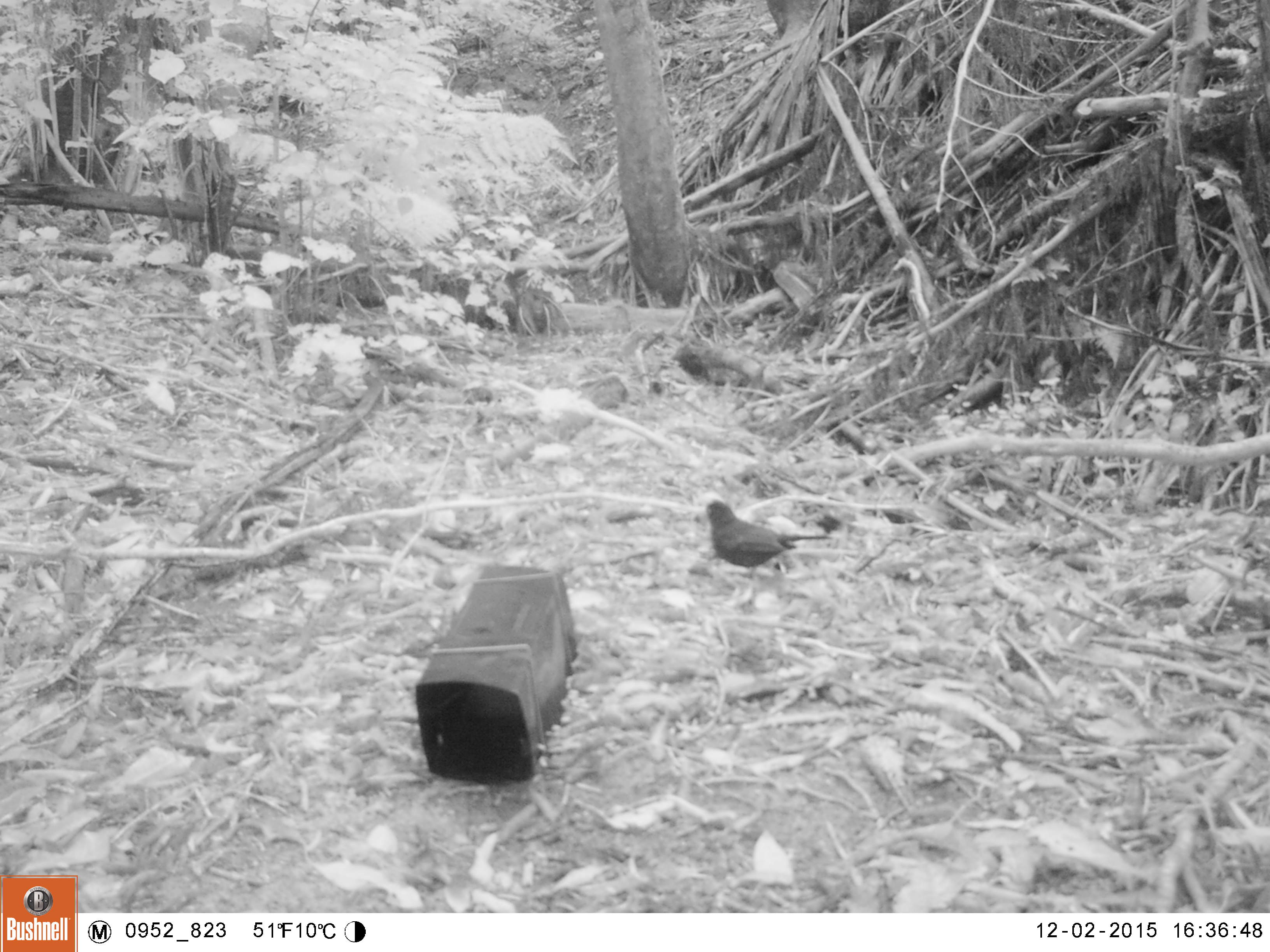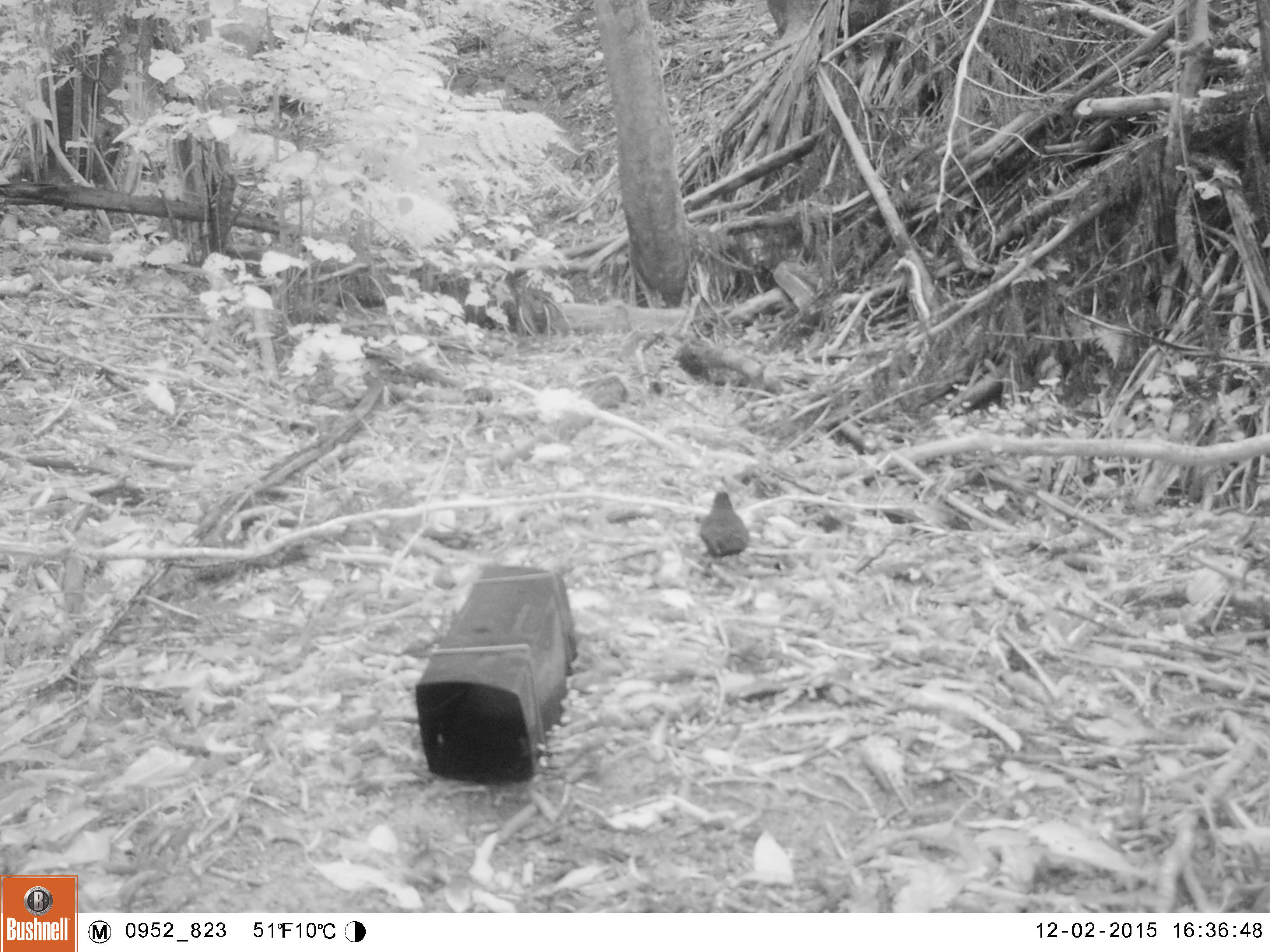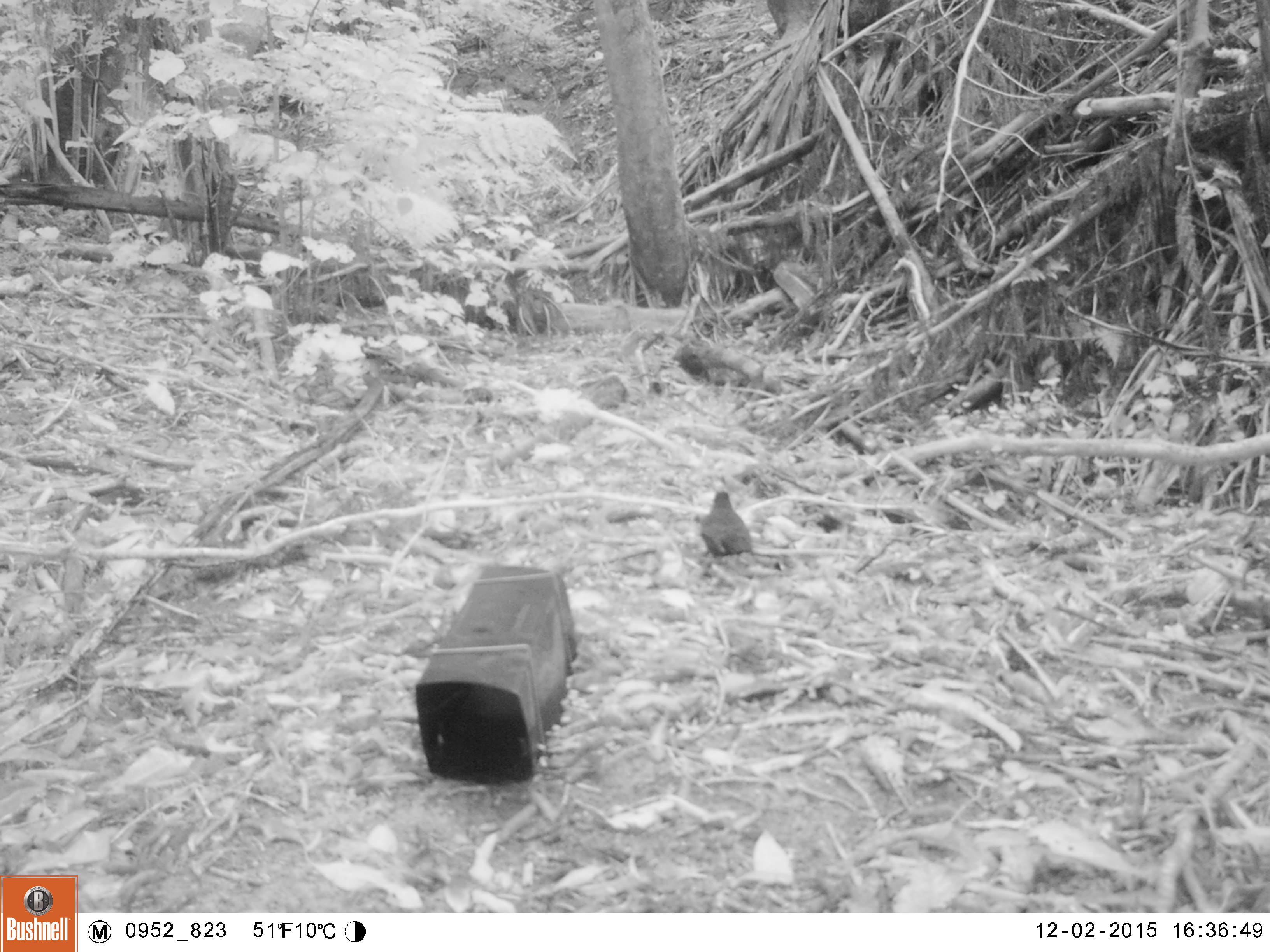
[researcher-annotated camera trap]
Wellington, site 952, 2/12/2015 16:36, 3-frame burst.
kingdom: Animalia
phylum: Chordata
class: Aves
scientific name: Aves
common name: bird